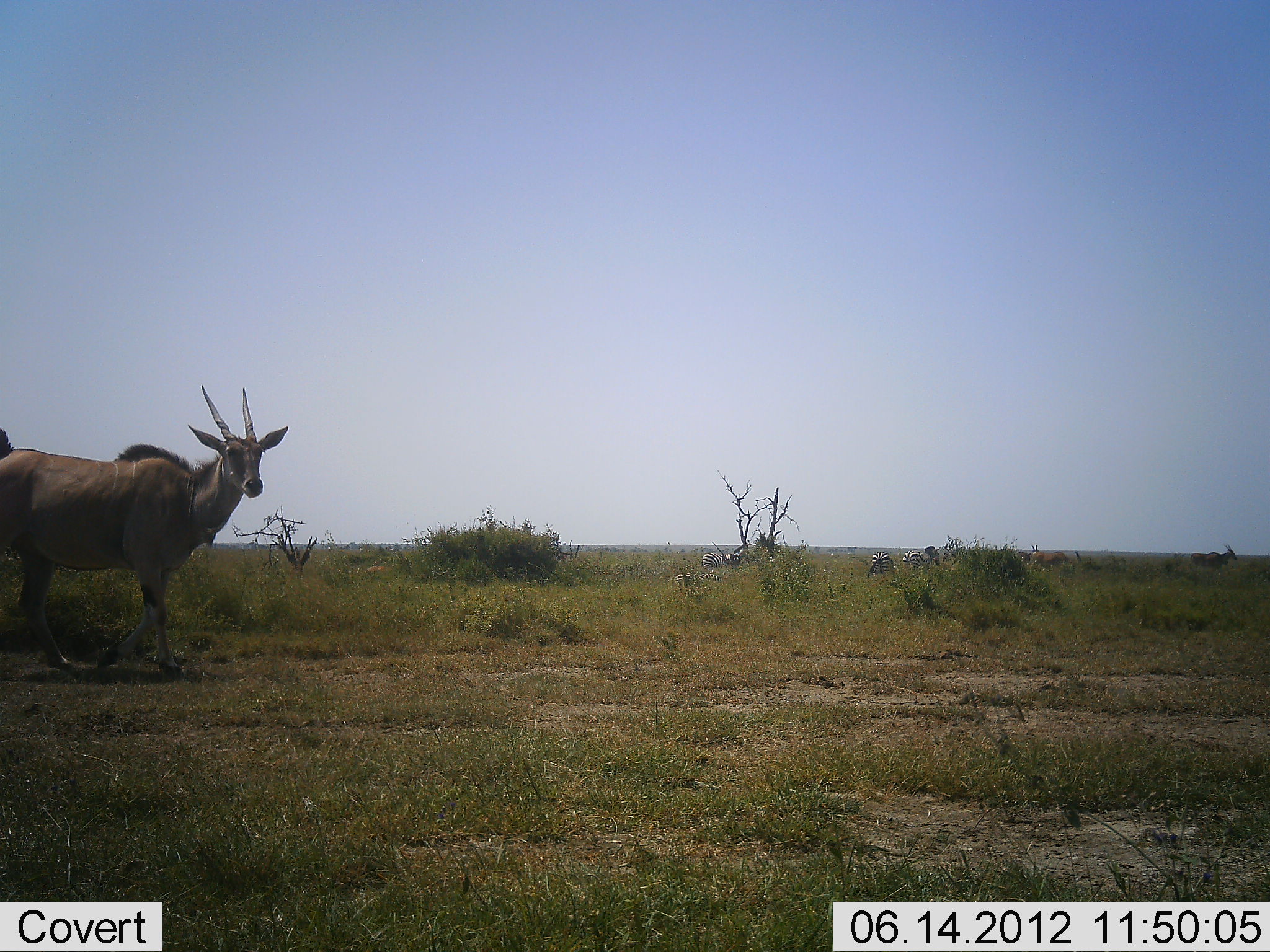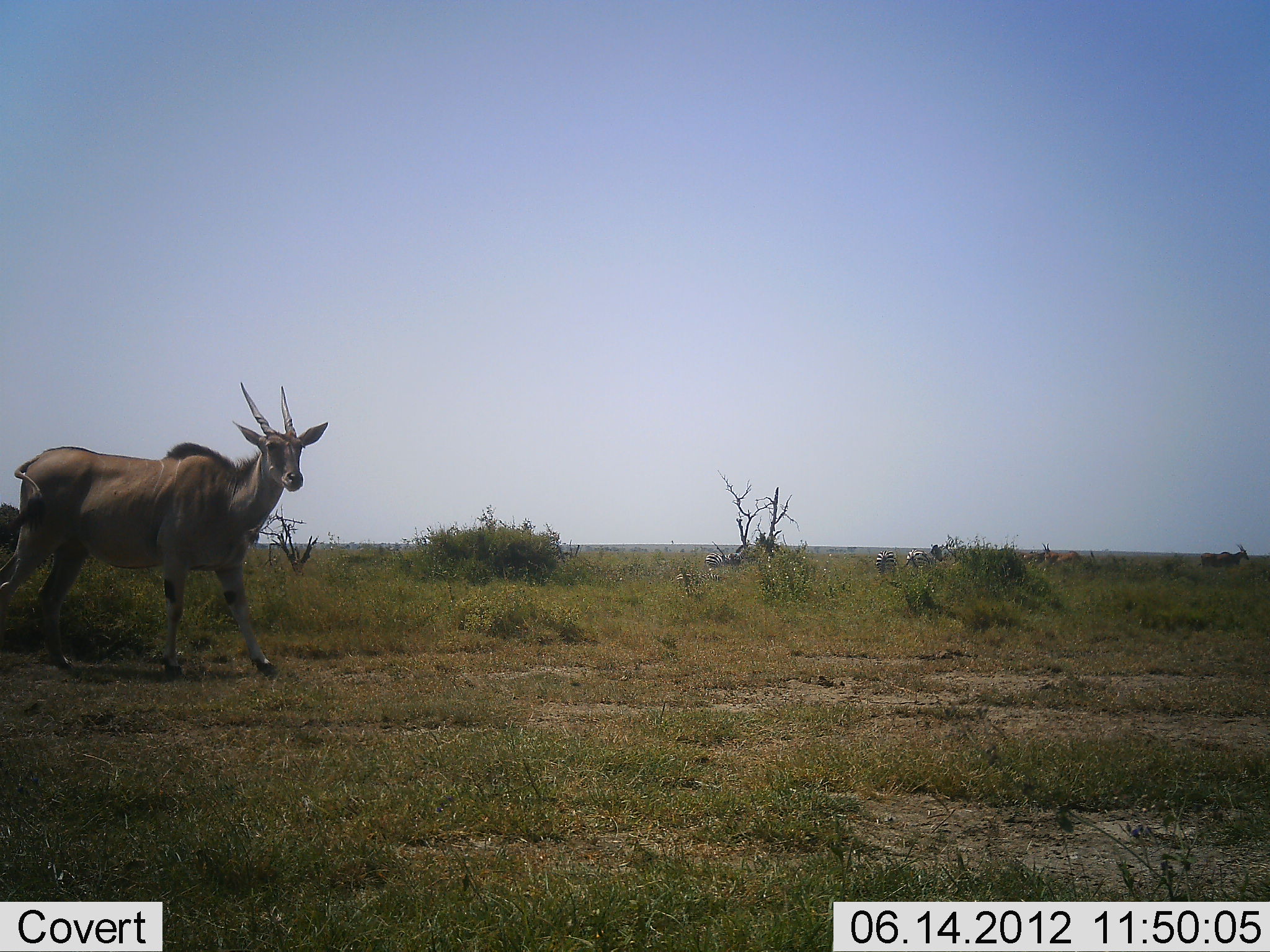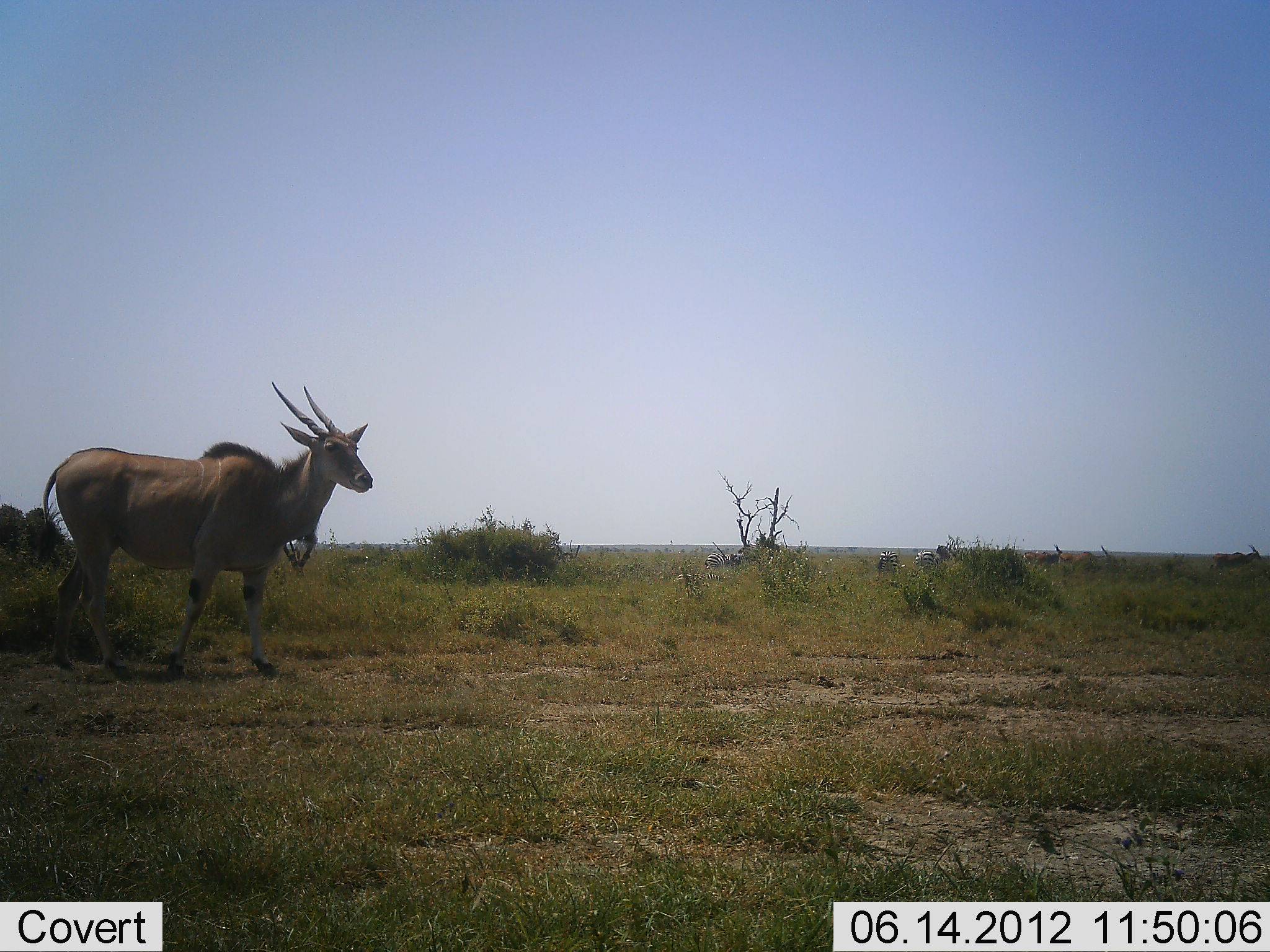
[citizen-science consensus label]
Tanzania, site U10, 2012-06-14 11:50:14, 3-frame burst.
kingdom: Animalia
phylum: Chordata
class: Mammalia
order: Artiodactyla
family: Bovidae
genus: Tragelaphus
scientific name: Tragelaphus oryx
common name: eland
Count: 1.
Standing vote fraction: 15%.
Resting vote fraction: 0%.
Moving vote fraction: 85%.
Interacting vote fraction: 0%.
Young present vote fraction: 0%.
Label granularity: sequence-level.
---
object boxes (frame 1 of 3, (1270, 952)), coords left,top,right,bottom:
animal: 0,385,289,680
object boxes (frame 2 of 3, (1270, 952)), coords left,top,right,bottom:
animal: 0,381,329,680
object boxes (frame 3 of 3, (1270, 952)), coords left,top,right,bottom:
animal: 39,382,373,684